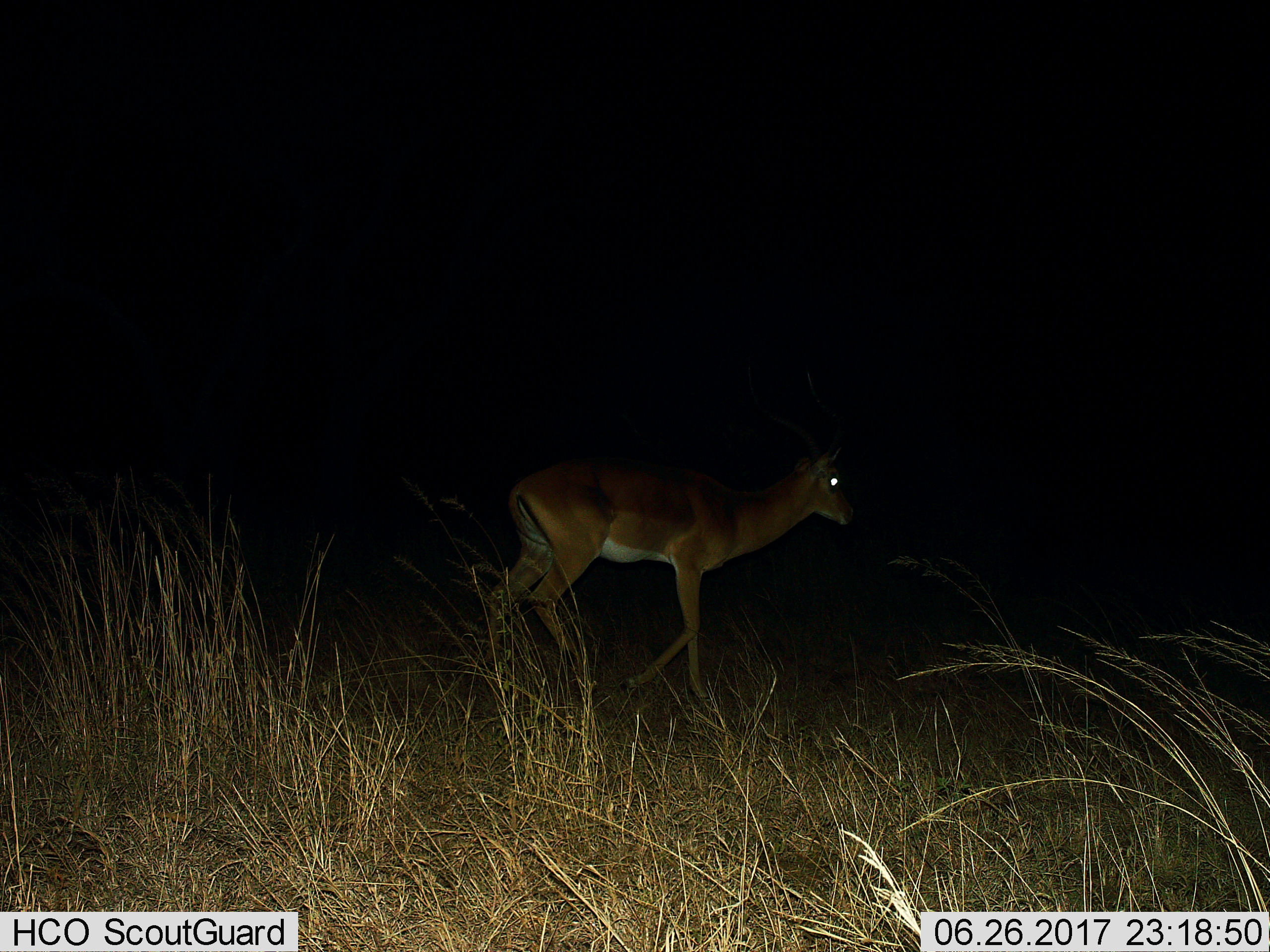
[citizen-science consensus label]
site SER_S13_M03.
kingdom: Animalia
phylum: Chordata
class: Mammalia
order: Artiodactyla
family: Bovidae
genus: Nanger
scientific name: Nanger granti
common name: grant's gazelle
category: gazellegrants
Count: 1.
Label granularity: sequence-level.